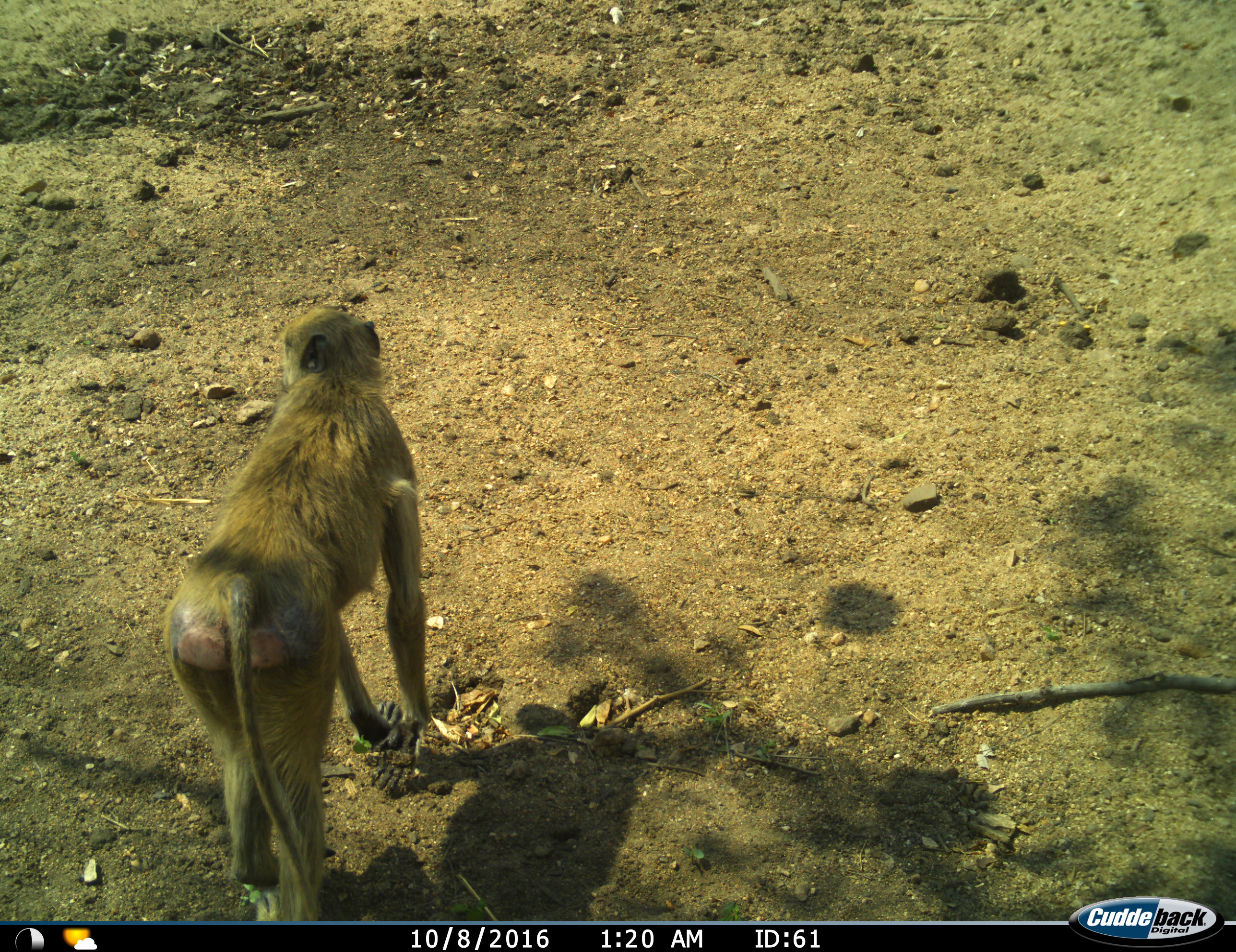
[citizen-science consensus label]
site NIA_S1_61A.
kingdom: Animalia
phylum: Chordata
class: Mammalia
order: Primates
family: Cercopithecidae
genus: Papio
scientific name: Papio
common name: baboon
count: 1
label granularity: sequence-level